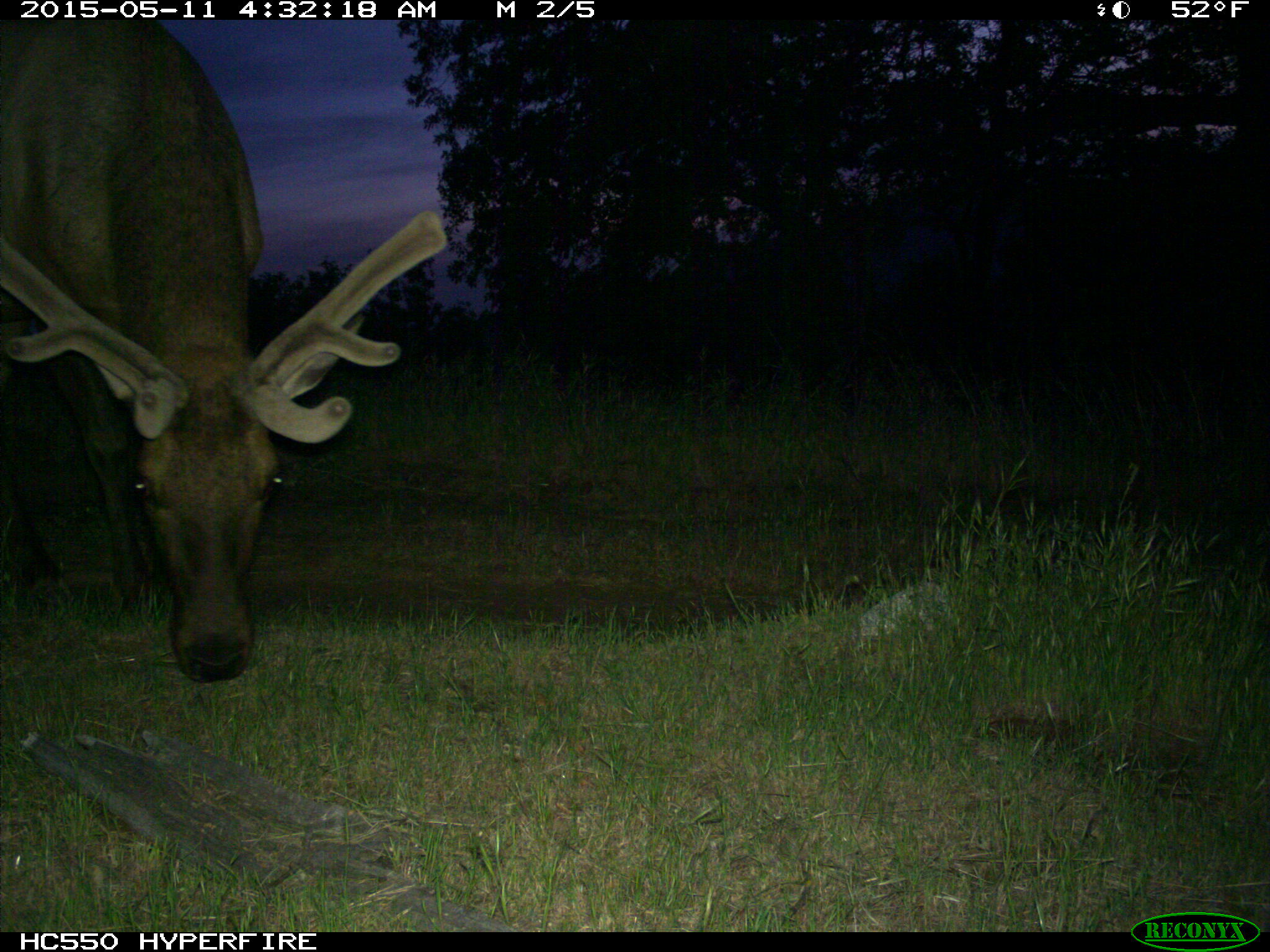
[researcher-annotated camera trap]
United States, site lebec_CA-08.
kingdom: Animalia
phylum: Chordata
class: Mammalia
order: Artiodactyla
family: Cervidae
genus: Cervus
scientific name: Cervus canadensis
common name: elk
Cervus canadensis (elk).